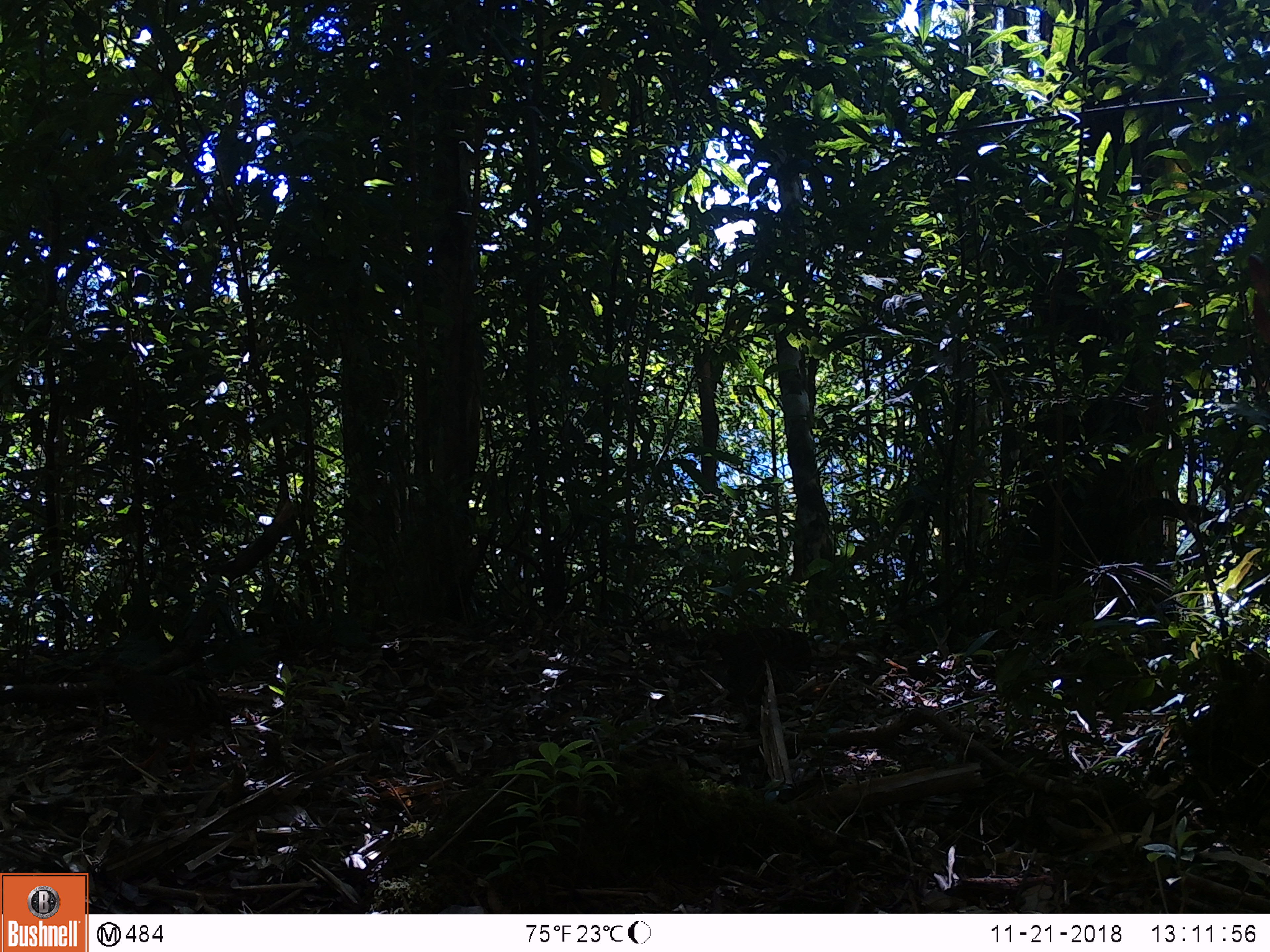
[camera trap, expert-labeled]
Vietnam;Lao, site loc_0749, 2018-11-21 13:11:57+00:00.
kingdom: Animalia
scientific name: Animalia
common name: animal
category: unidentified animal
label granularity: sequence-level